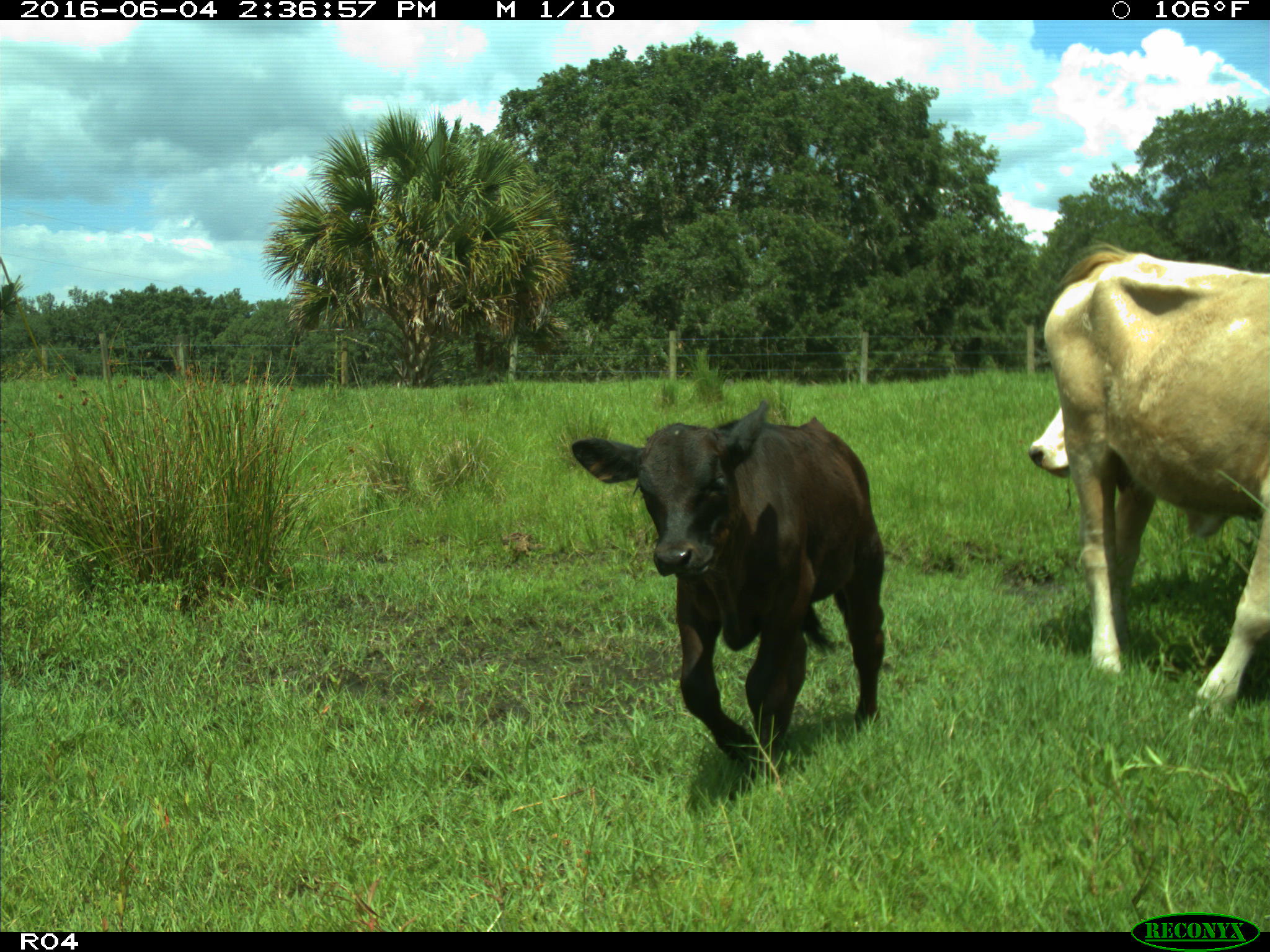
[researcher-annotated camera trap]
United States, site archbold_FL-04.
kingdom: Animalia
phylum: Chordata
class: Mammalia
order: Artiodactyla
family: Bovidae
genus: Bos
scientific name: Bos taurus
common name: domestic cow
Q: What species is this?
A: Bos taurus (domestic cow).